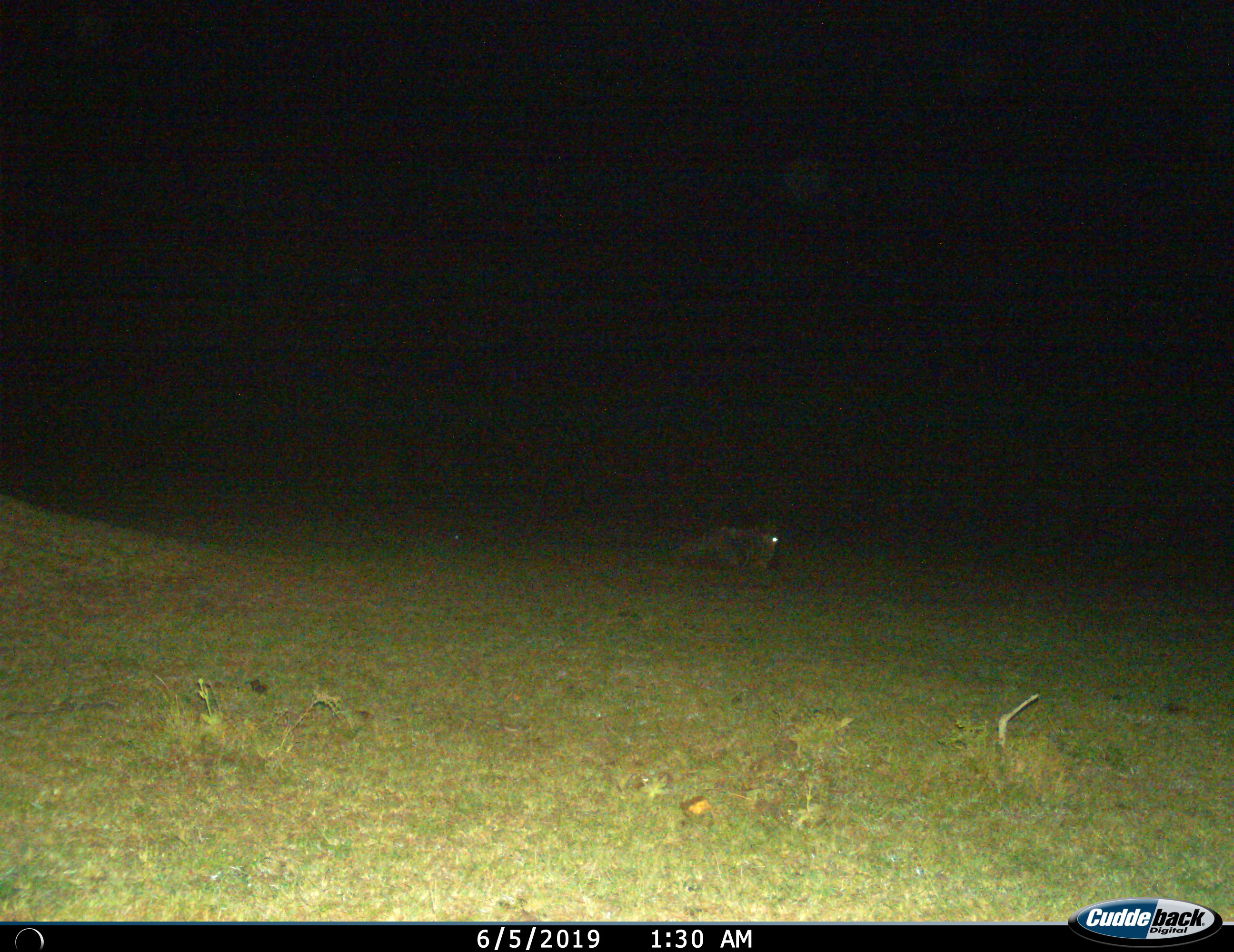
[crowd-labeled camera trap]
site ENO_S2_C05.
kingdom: Animalia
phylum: Chordata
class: Mammalia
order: Artiodactyla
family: Bovidae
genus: Connochaetes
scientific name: Connochaetes taurinus taurinus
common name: blue wildebeest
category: wildebeestblue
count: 1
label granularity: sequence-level